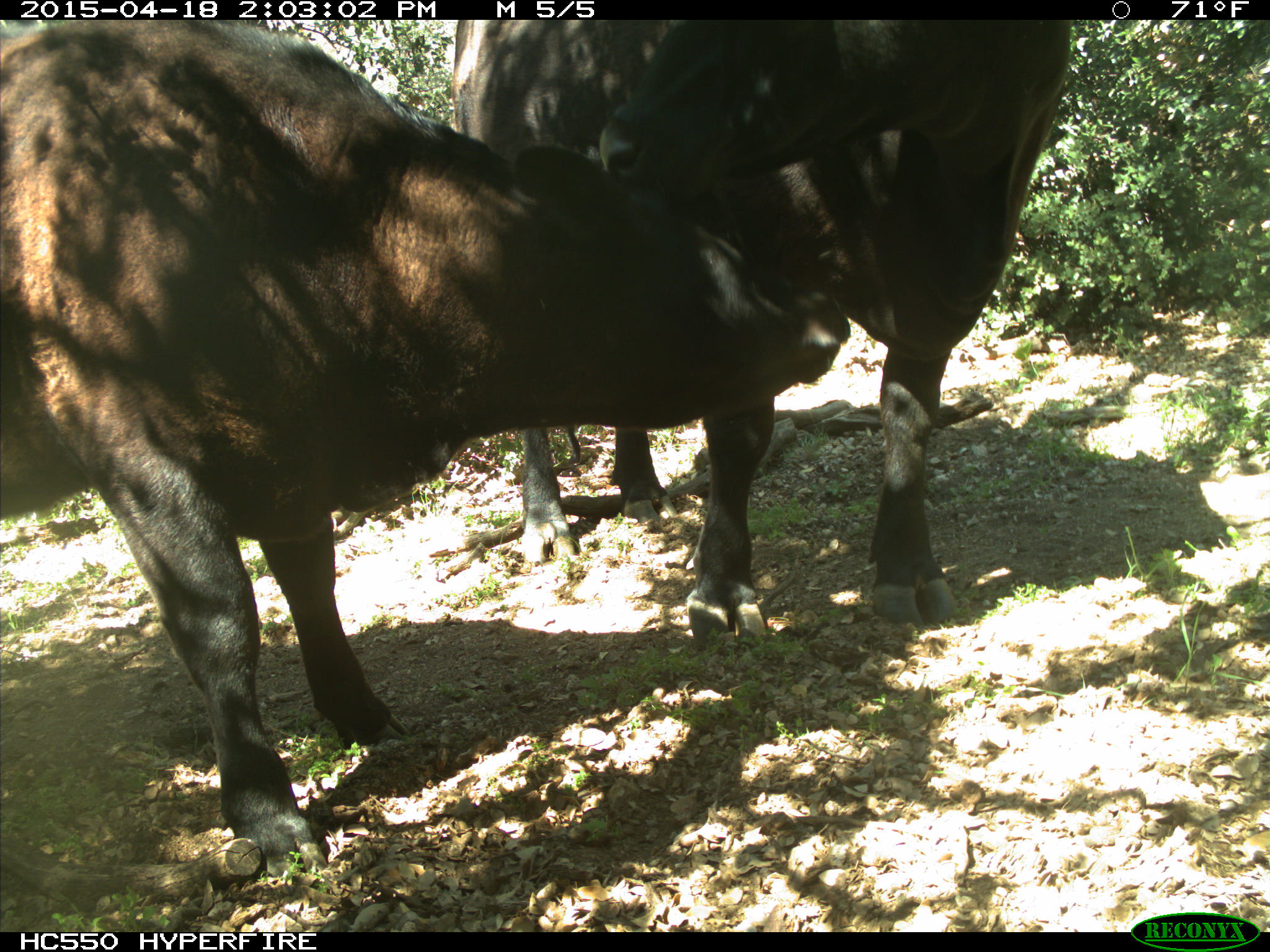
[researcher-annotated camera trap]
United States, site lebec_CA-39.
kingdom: Animalia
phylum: Chordata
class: Mammalia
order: Artiodactyla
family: Bovidae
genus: Bos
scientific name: Bos taurus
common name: domestic cow